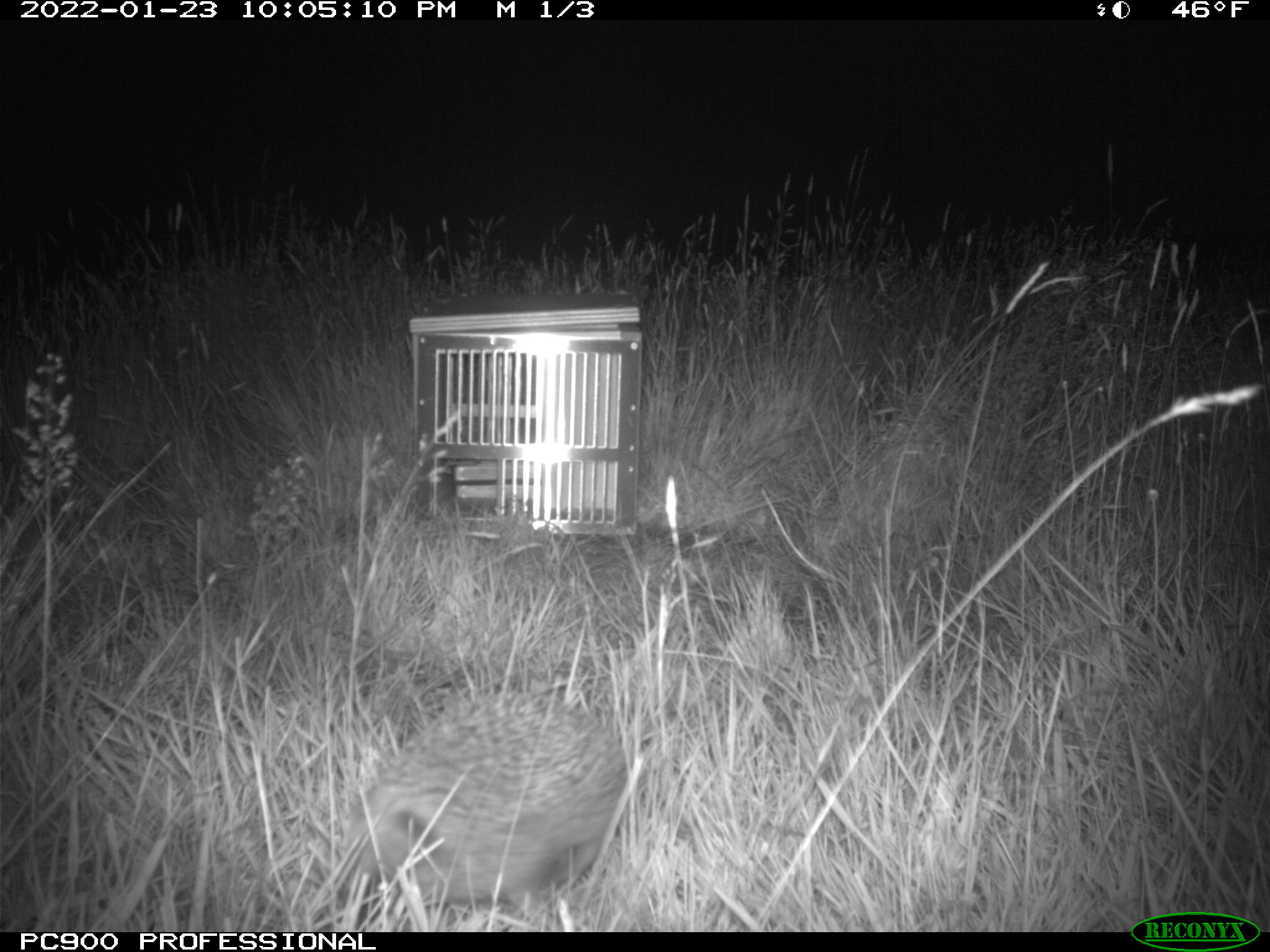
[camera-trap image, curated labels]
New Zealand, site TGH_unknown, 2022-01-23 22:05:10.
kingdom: Animalia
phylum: Chordata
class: Mammalia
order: Eulipotyphla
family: Erinaceidae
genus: Erinaceus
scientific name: Erinaceus europaeus europaeus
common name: european hedgehog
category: hedgehog